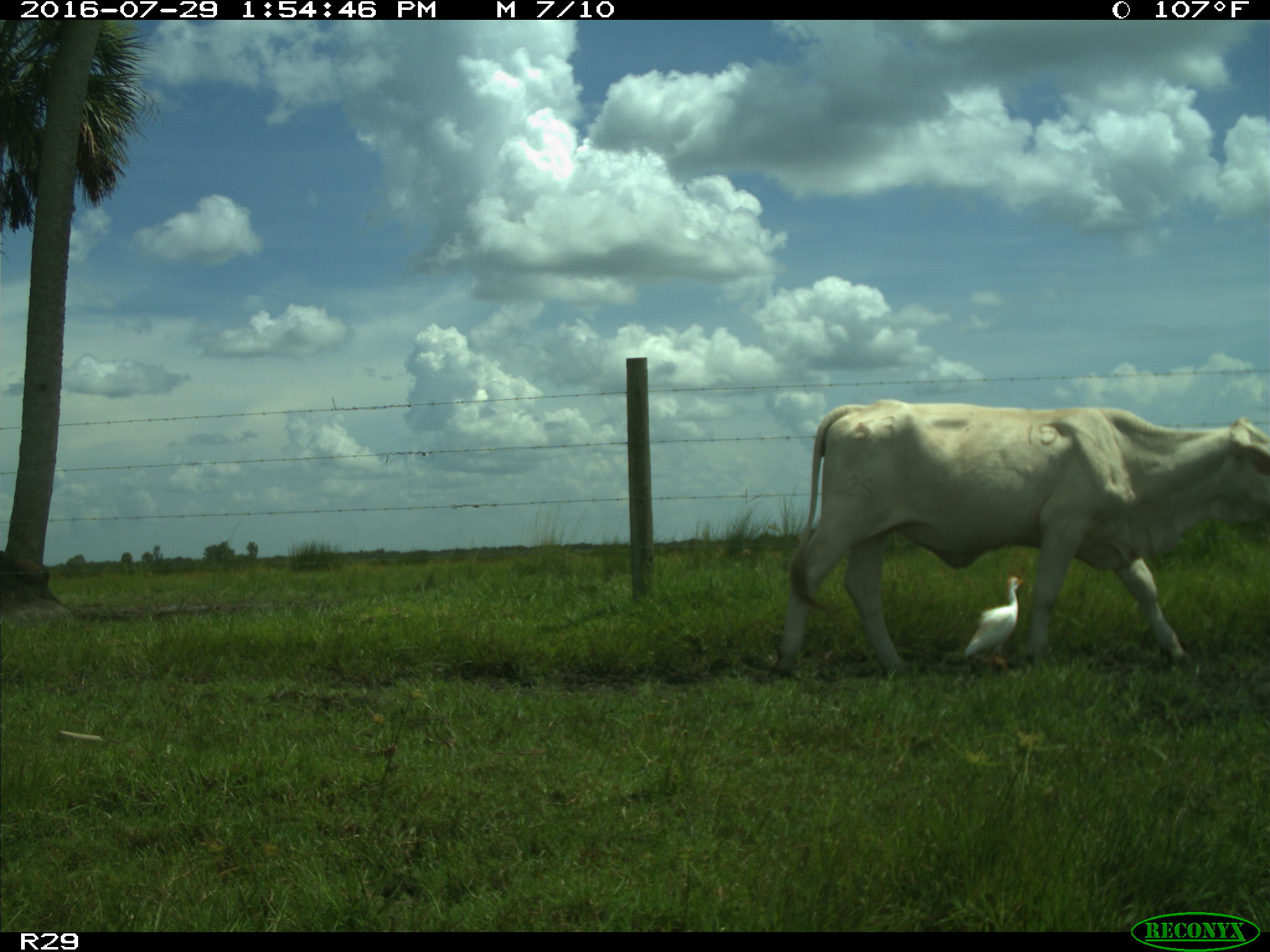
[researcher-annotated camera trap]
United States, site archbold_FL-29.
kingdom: Animalia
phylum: Chordata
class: Mammalia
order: Artiodactyla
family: Bovidae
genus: Bos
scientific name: Bos taurus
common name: domestic cow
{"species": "Bos taurus (domestic cow)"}